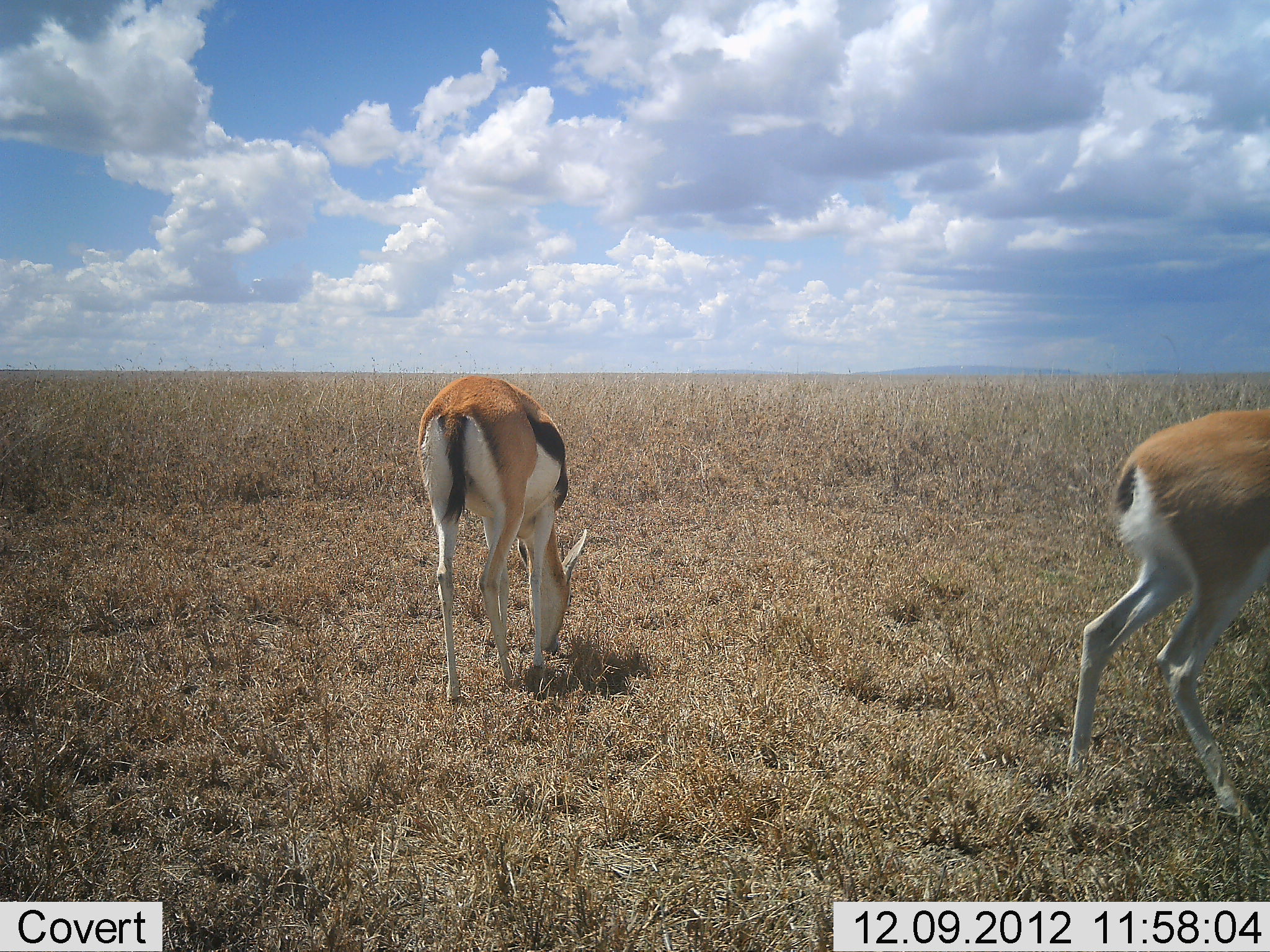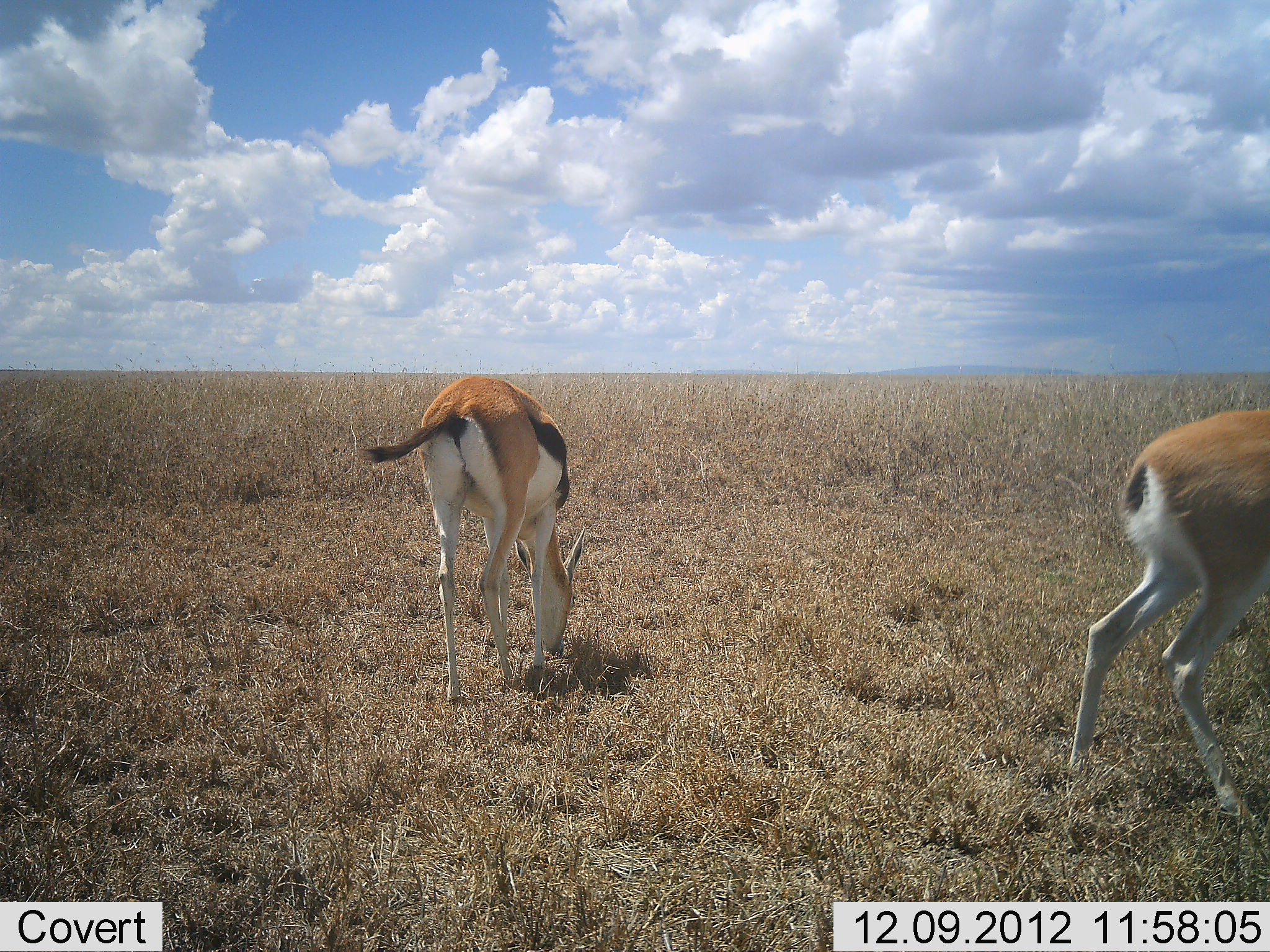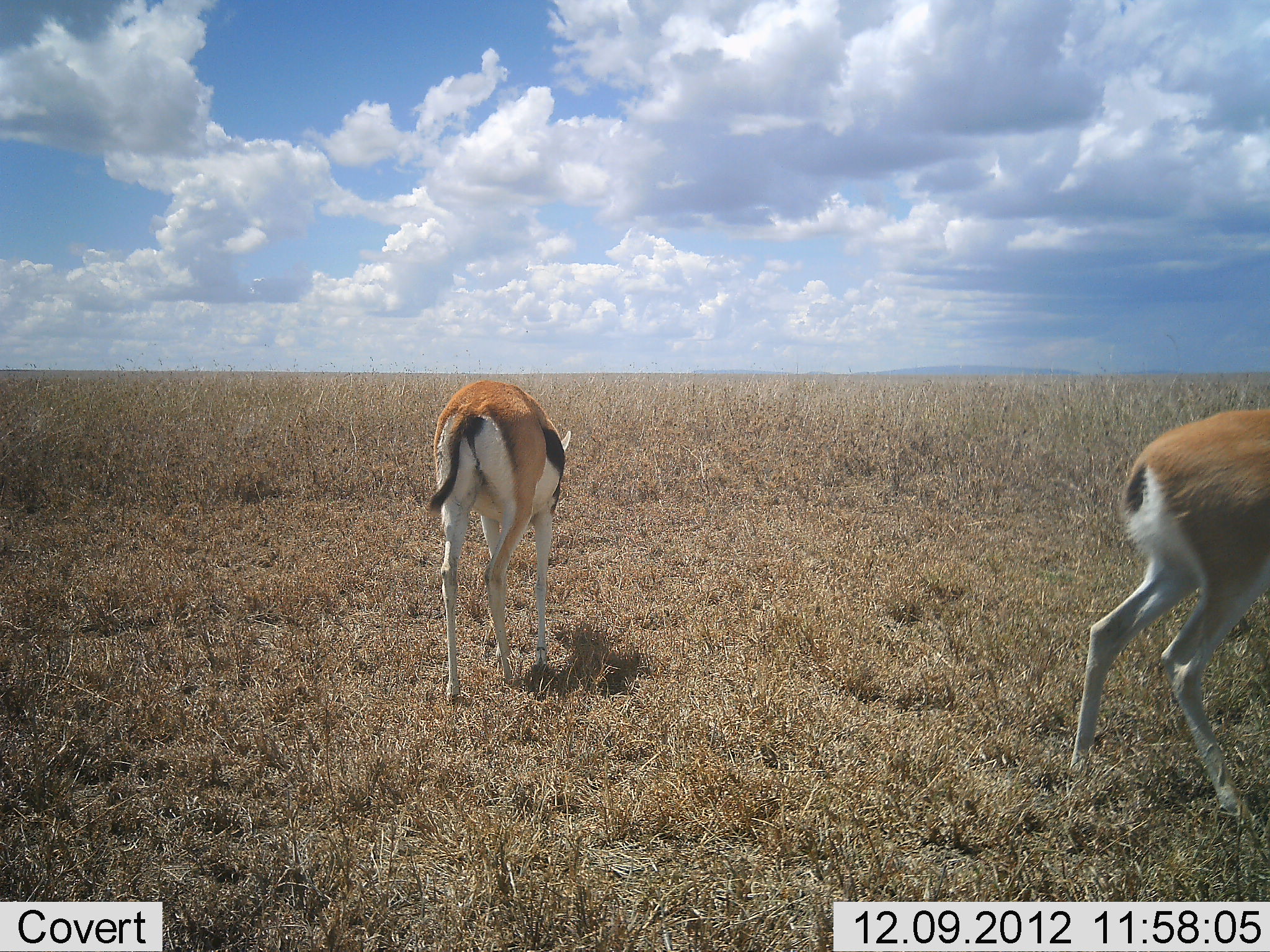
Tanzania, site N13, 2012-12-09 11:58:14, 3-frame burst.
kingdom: Animalia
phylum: Chordata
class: Mammalia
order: Artiodactyla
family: Bovidae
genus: Eudorcas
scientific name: Eudorcas thomsonii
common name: thomson's gazelle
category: gazellethomsons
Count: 2.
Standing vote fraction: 43%.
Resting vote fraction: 0%.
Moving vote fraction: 11%.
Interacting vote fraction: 0%.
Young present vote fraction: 0%.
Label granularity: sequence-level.